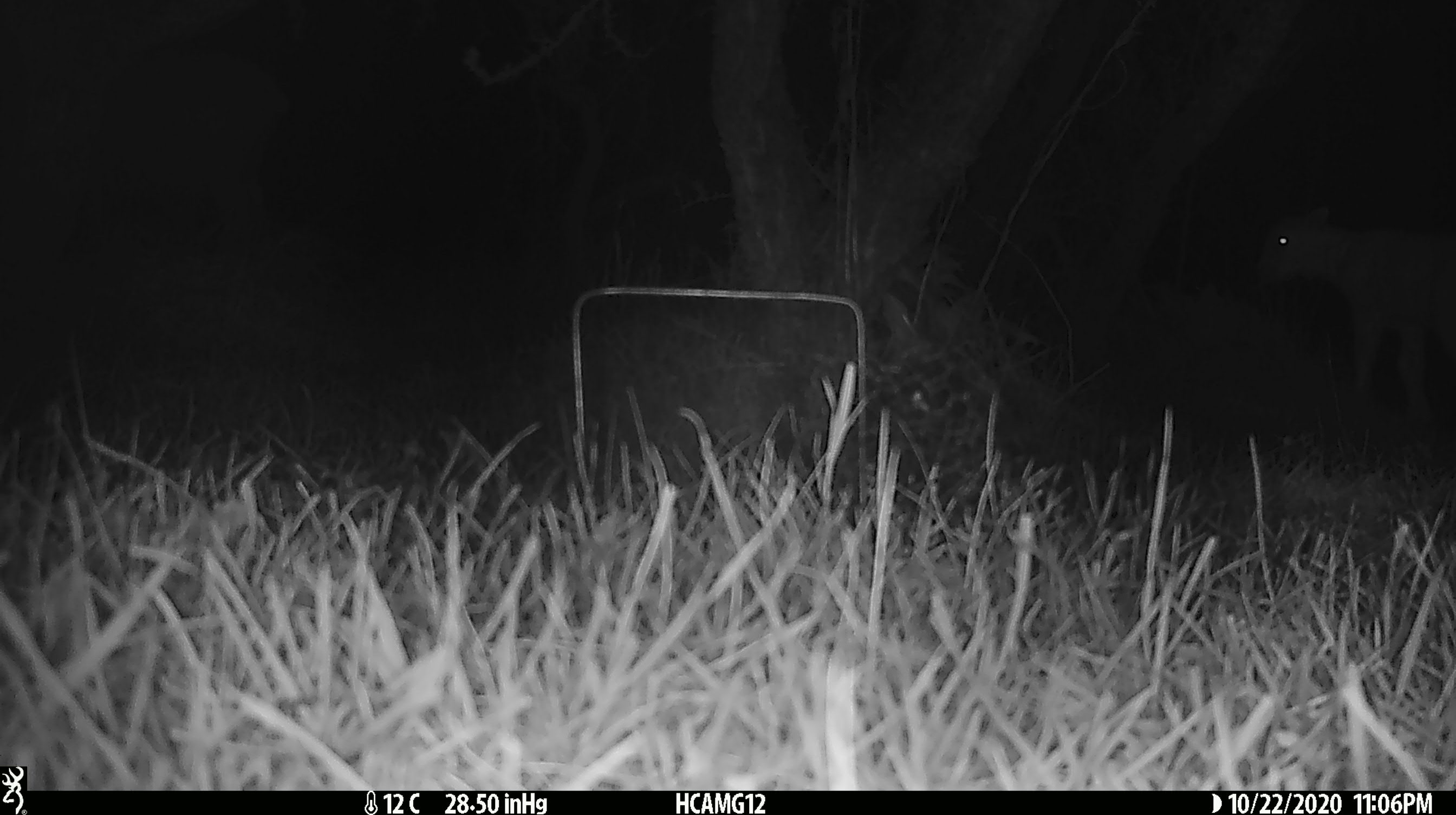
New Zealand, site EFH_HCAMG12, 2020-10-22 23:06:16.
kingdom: Animalia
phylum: Chordata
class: Mammalia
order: Artiodactyla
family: Bovidae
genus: Ovis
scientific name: Ovis aries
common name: domestic sheep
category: sheep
Sheep (domestic sheep) (Ovis aries).